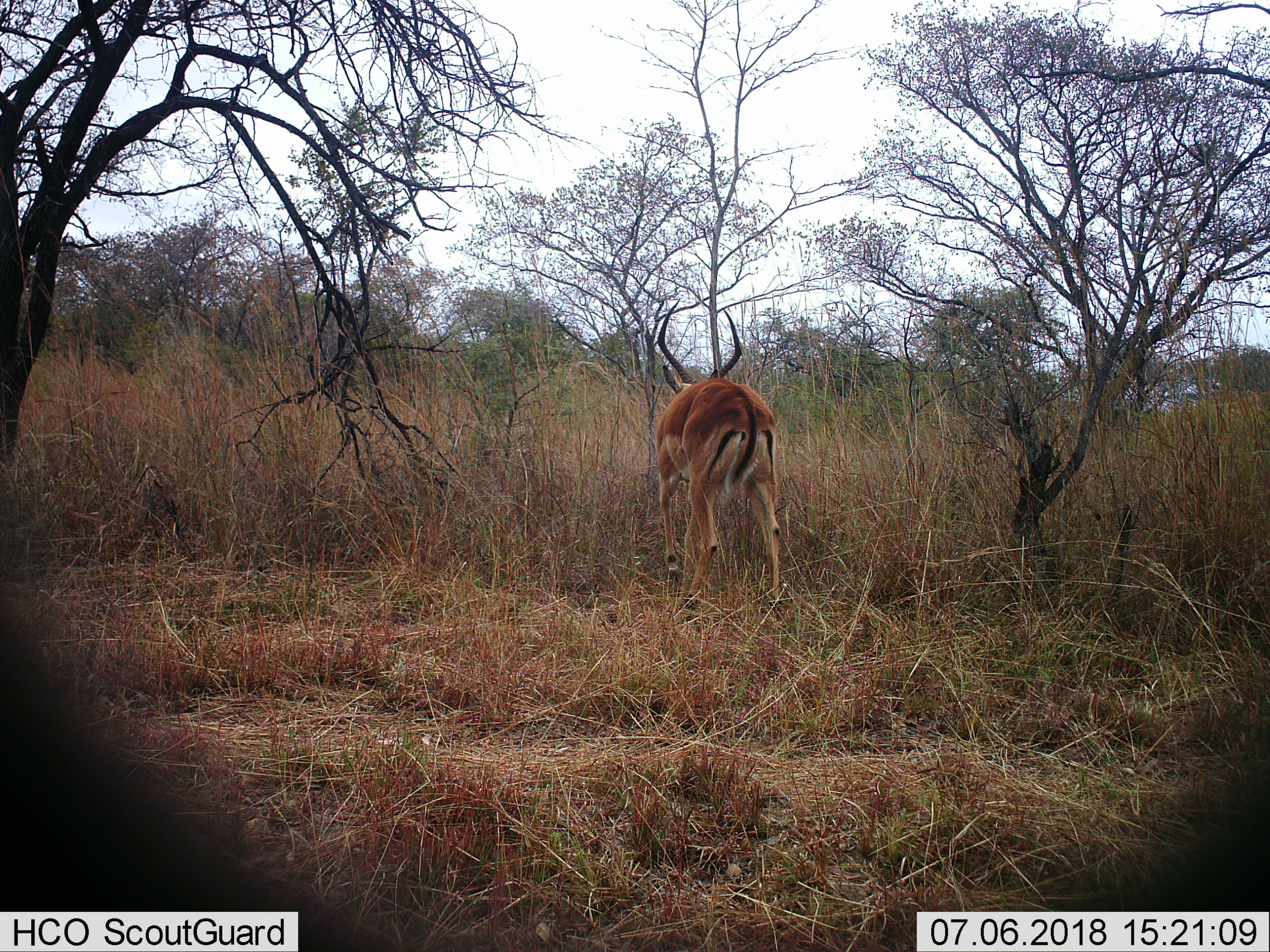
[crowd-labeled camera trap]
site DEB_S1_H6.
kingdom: Animalia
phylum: Chordata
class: Mammalia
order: Artiodactyla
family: Bovidae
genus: Aepyceros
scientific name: Aepyceros melampus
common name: impala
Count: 1.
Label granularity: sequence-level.